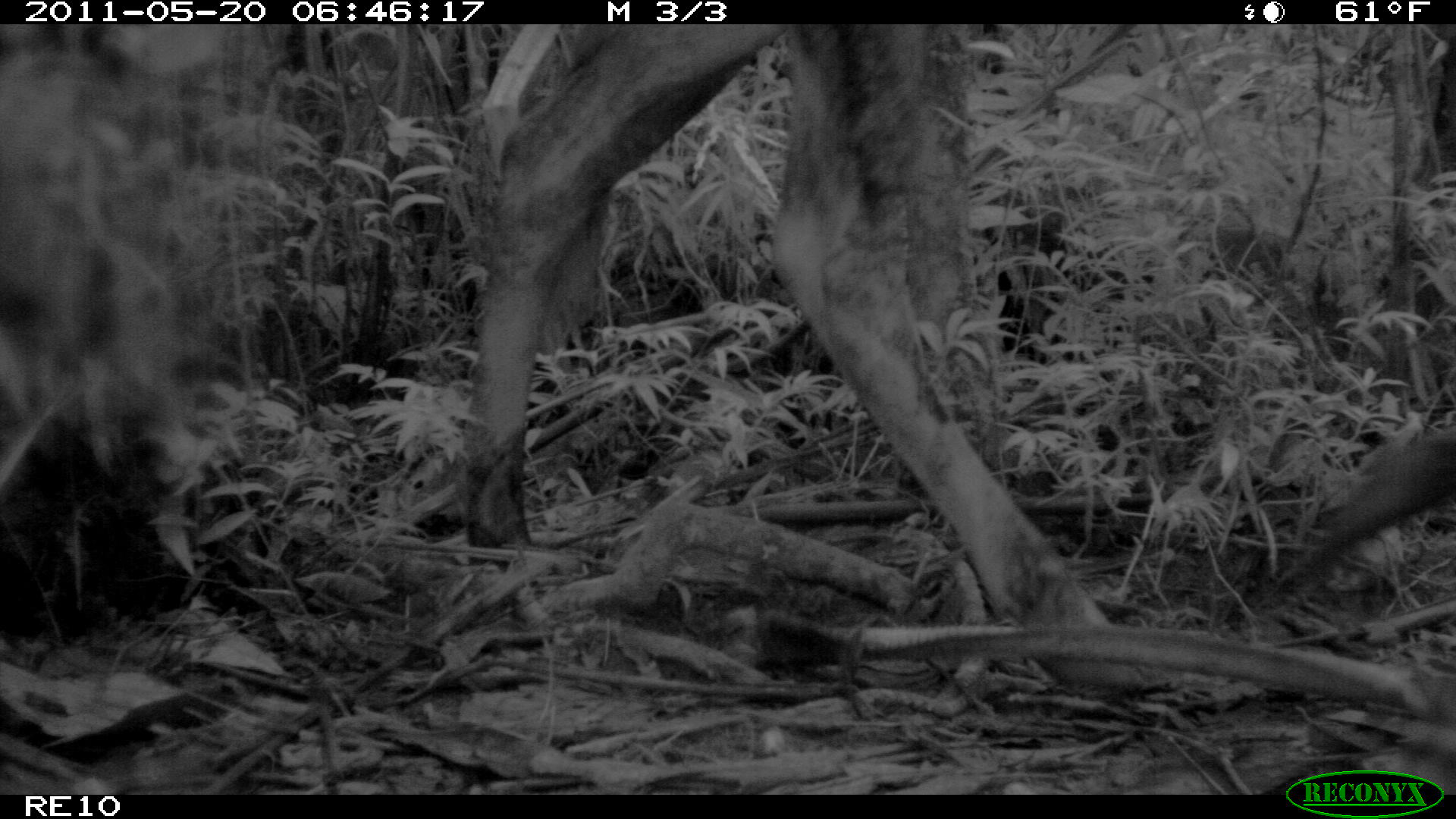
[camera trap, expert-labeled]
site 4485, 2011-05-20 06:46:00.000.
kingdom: Animalia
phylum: Chordata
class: Mammalia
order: Artiodactyla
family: Bovidae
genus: Bos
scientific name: Bos taurus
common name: domestic cattle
Bos taurus (domestic cattle), count 2.